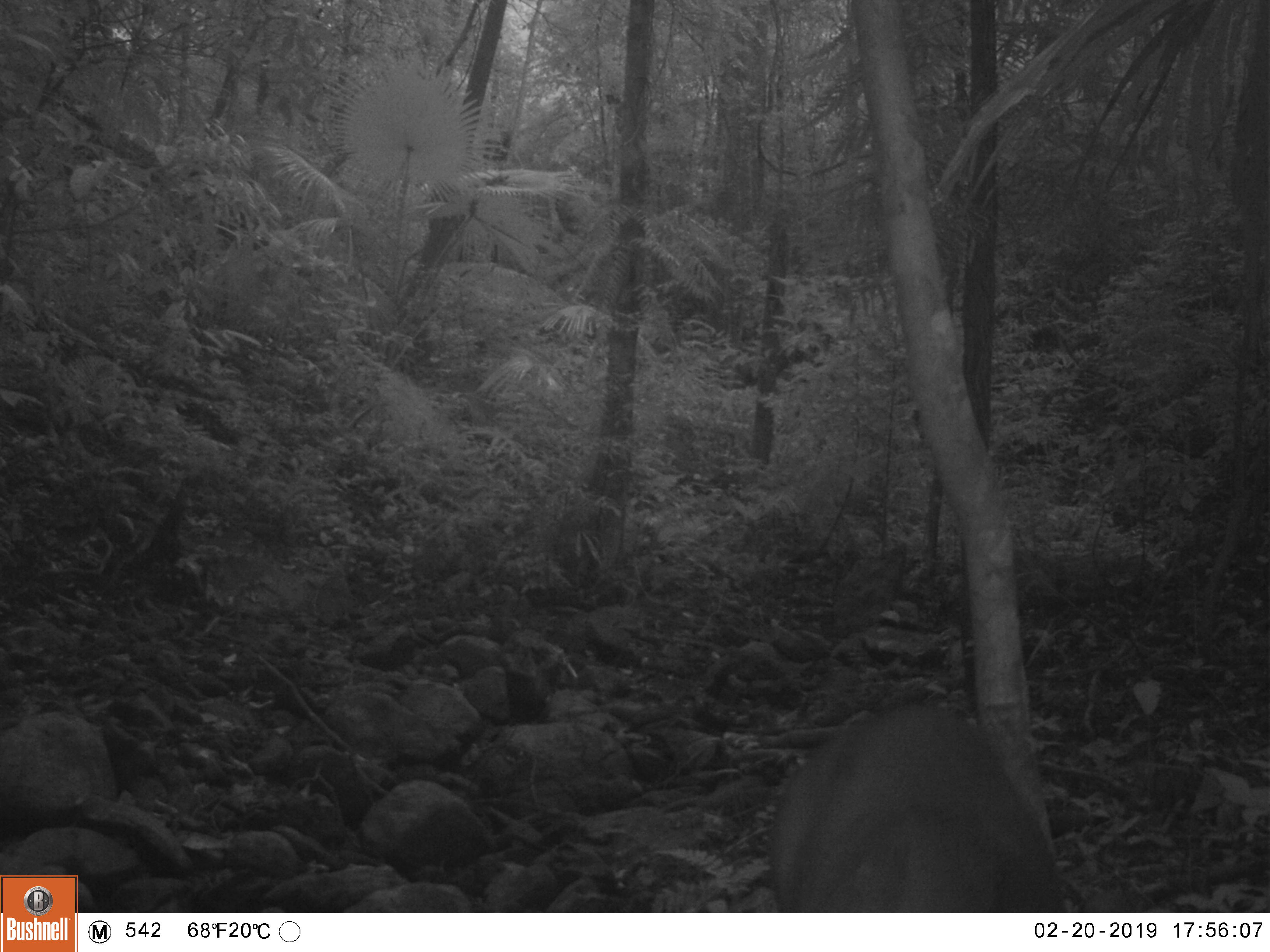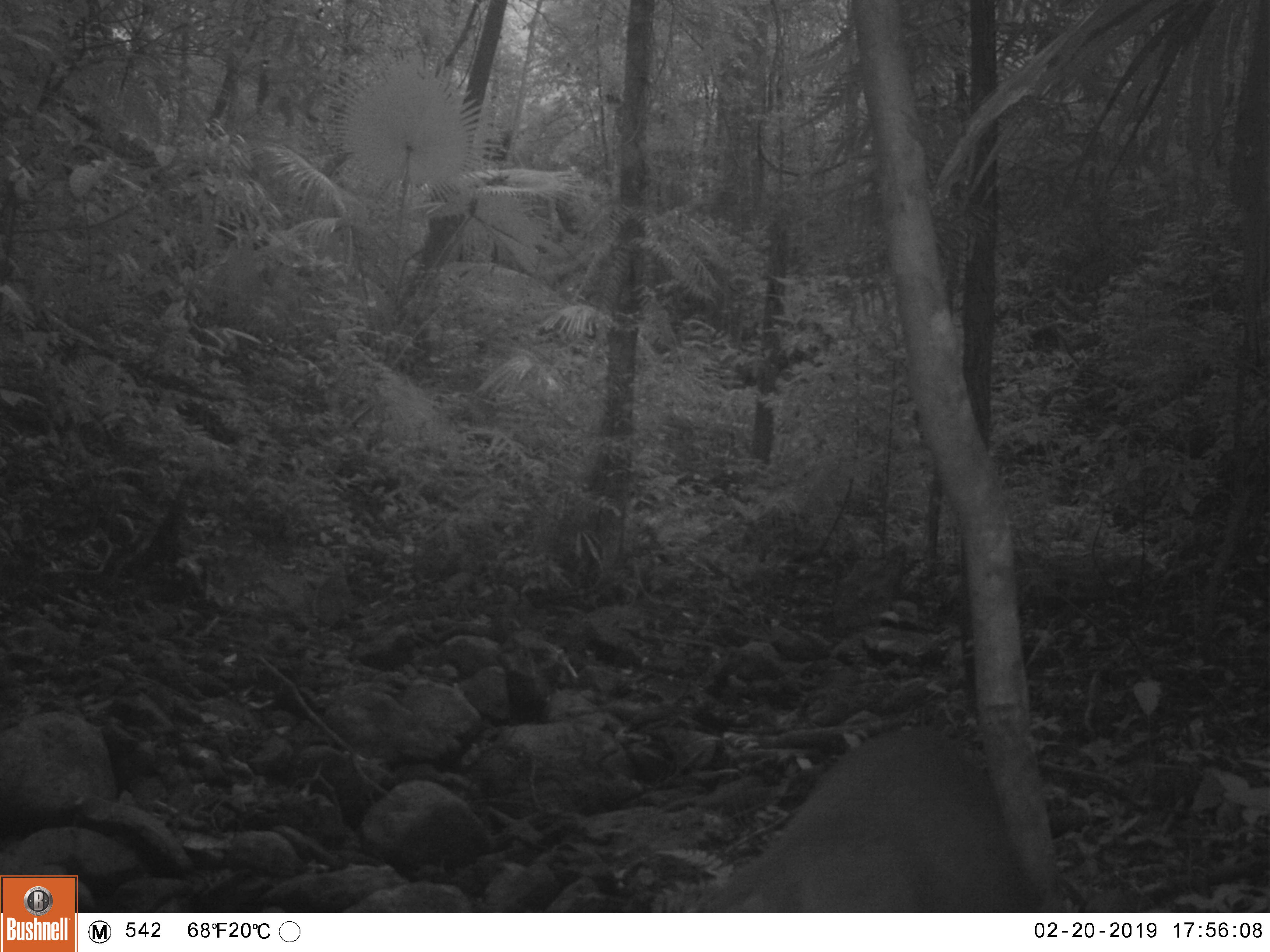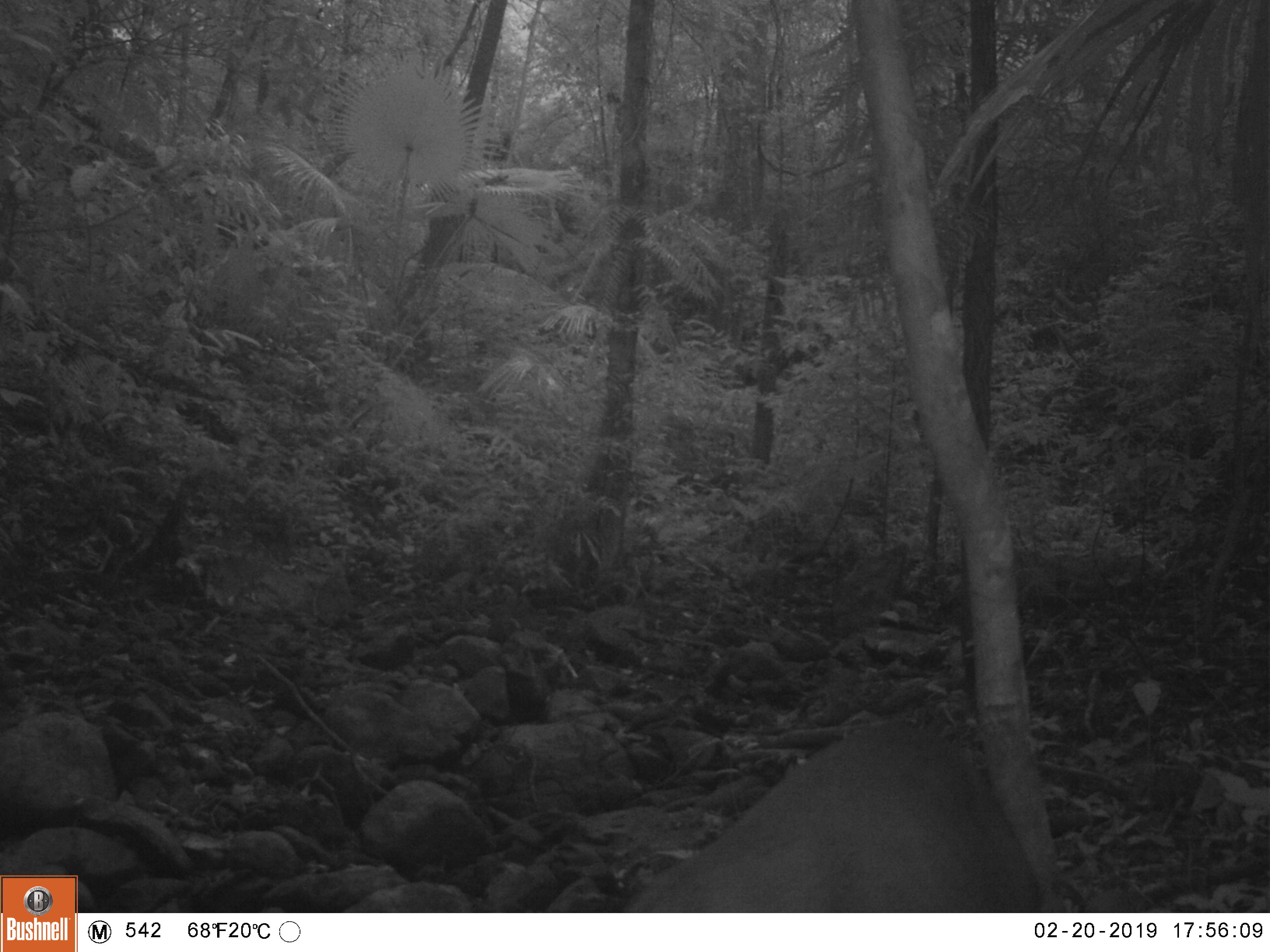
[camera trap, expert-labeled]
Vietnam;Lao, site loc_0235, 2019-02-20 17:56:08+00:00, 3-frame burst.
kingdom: Animalia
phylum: Chordata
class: Mammalia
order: Artiodactyla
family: Cervidae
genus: Muntiacus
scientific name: Muntiacus vuquangensis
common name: large-antlered muntjac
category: large antlered muntjac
Large antlered muntjac (large-antlered muntjac) (Muntiacus vuquangensis). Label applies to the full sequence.